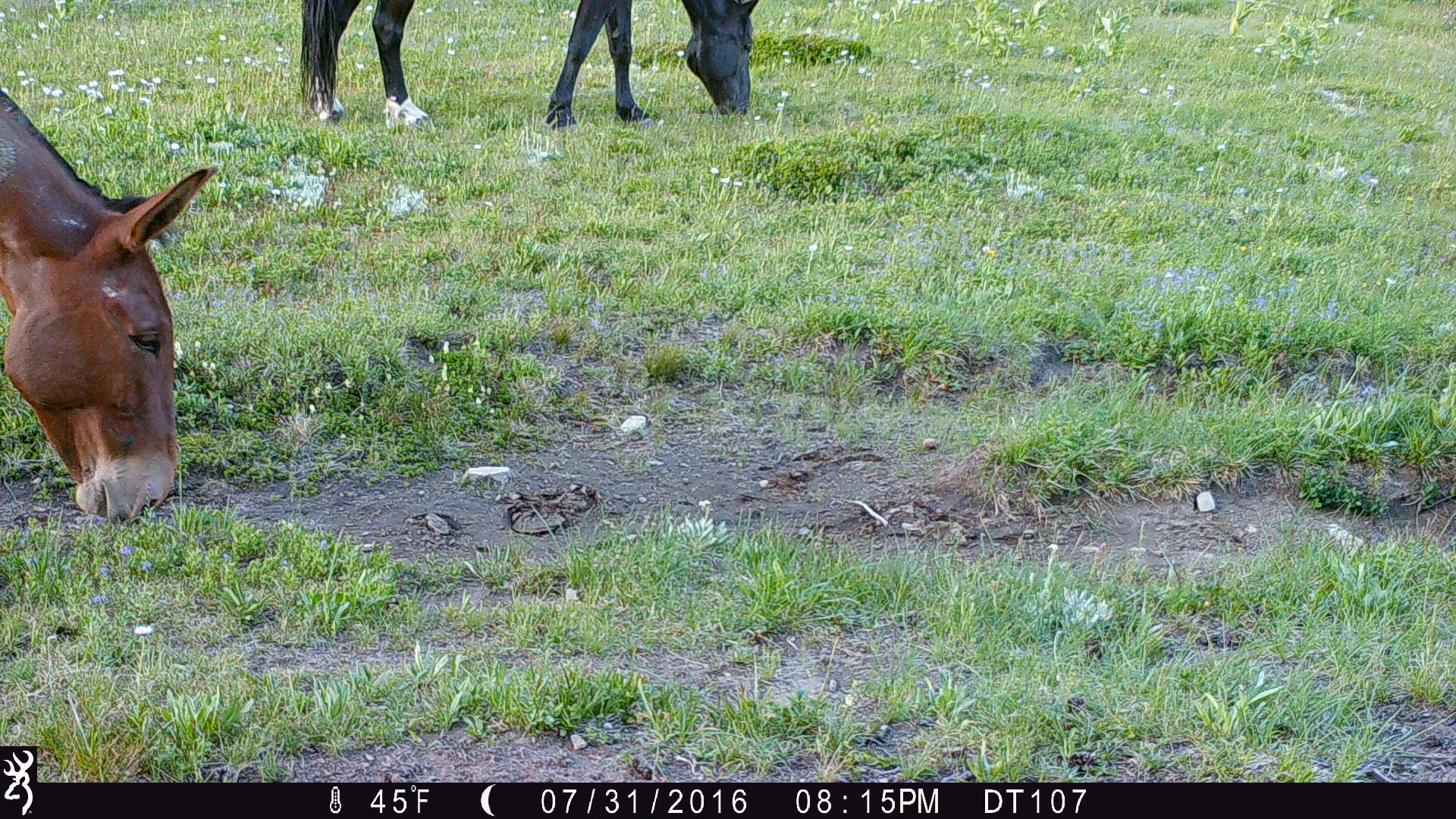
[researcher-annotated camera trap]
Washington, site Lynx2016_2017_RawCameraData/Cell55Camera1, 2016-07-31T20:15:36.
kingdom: Animalia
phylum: Chordata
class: Mammalia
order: Perissodactyla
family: Equidae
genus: Equus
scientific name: Equus caballus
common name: domestic horse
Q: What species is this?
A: Domestic horse (Equus caballus).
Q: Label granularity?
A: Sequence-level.